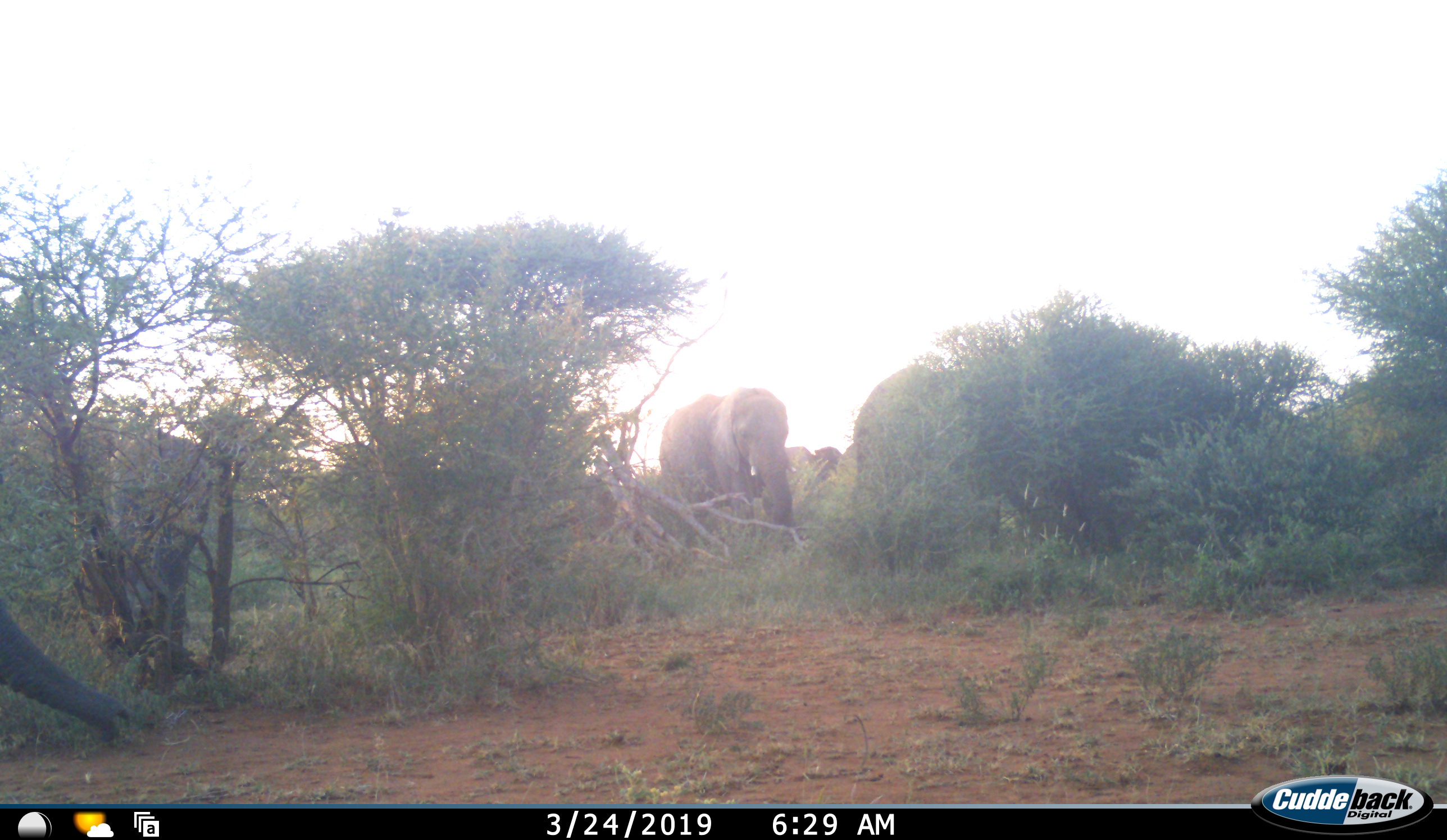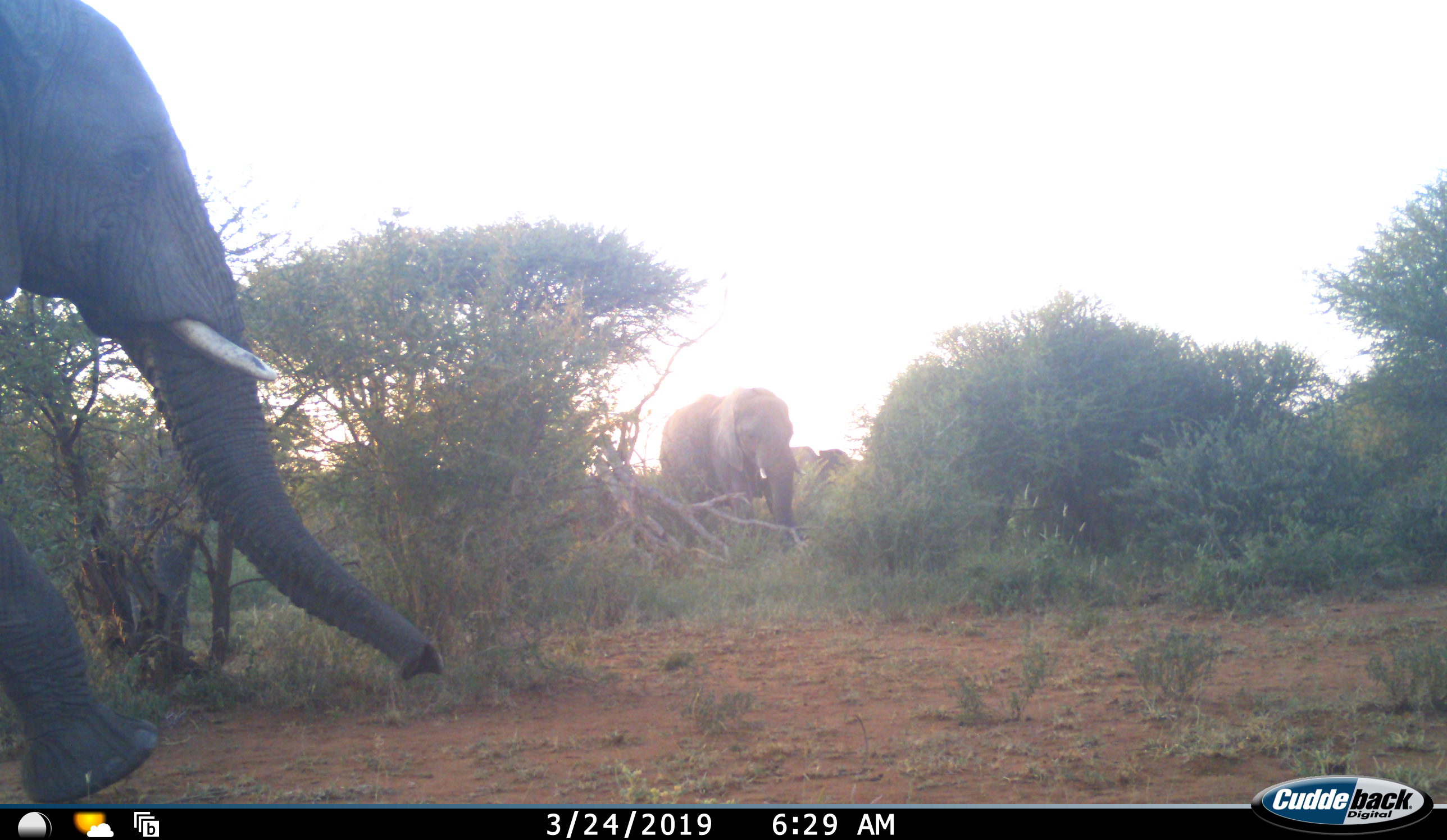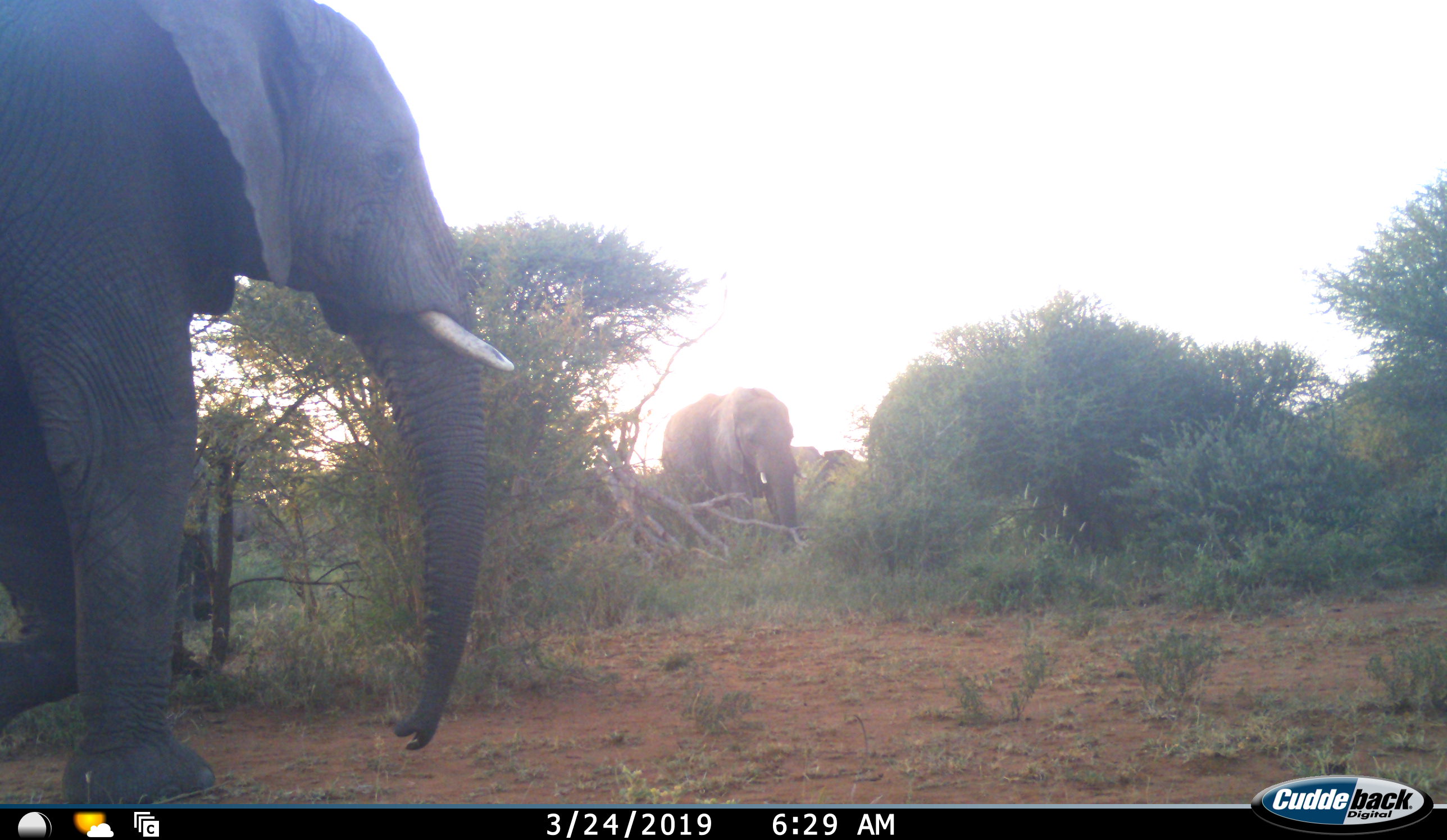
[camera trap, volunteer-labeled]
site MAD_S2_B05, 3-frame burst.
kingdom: Animalia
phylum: Chordata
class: Mammalia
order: Proboscidea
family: Elephantidae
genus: Loxodonta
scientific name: Loxodonta africana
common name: african bush elephant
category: elephant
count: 4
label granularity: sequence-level